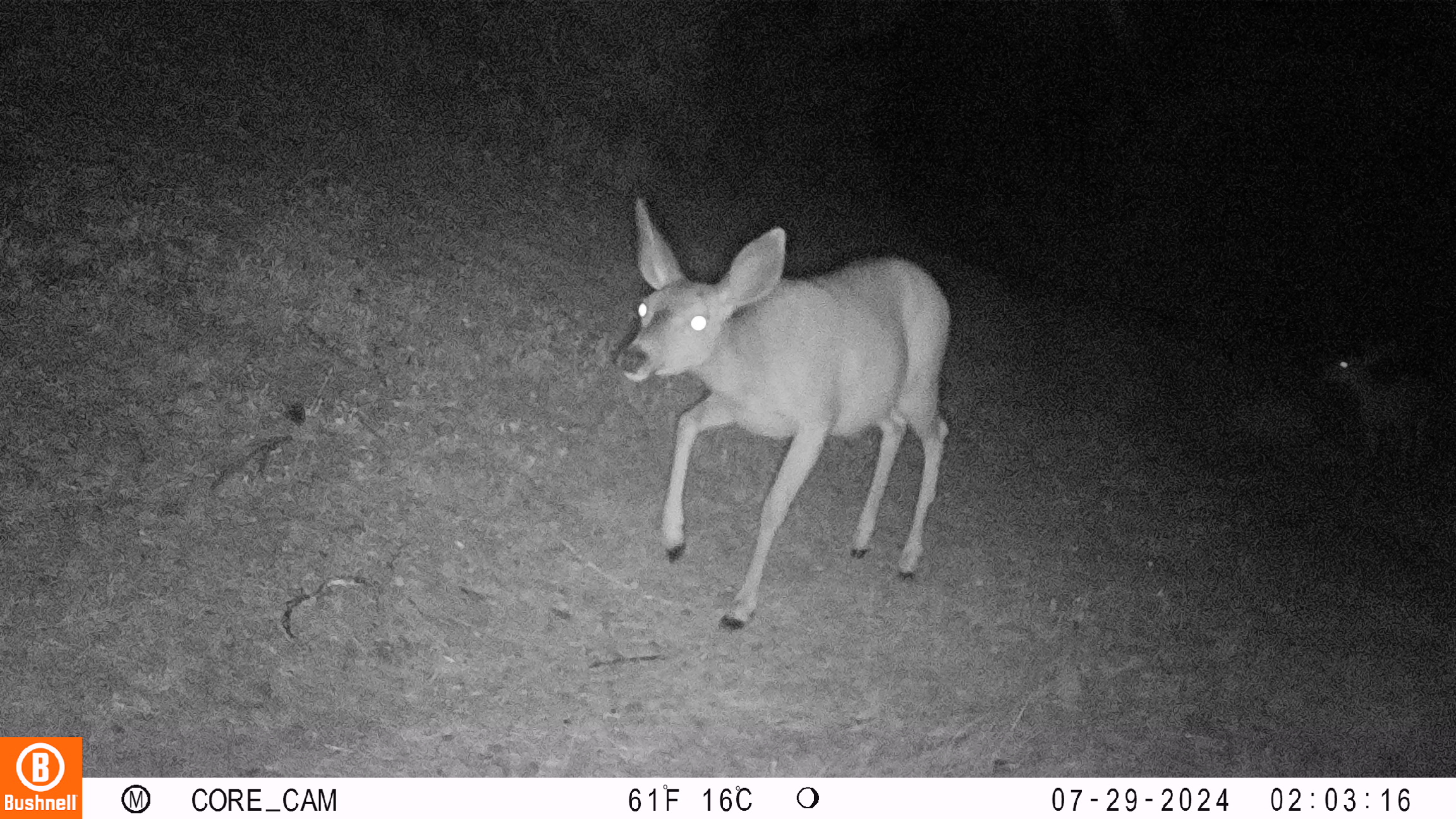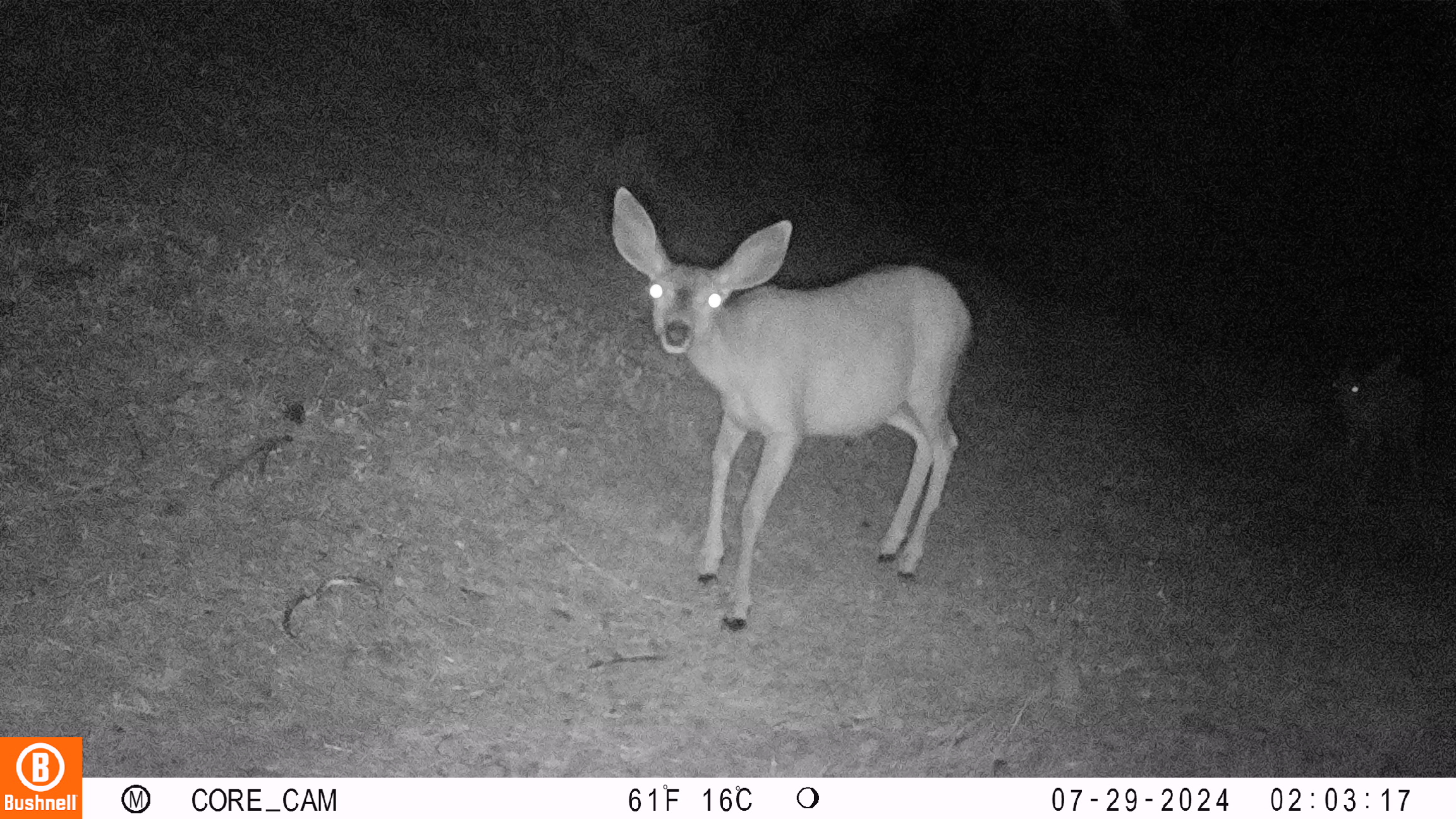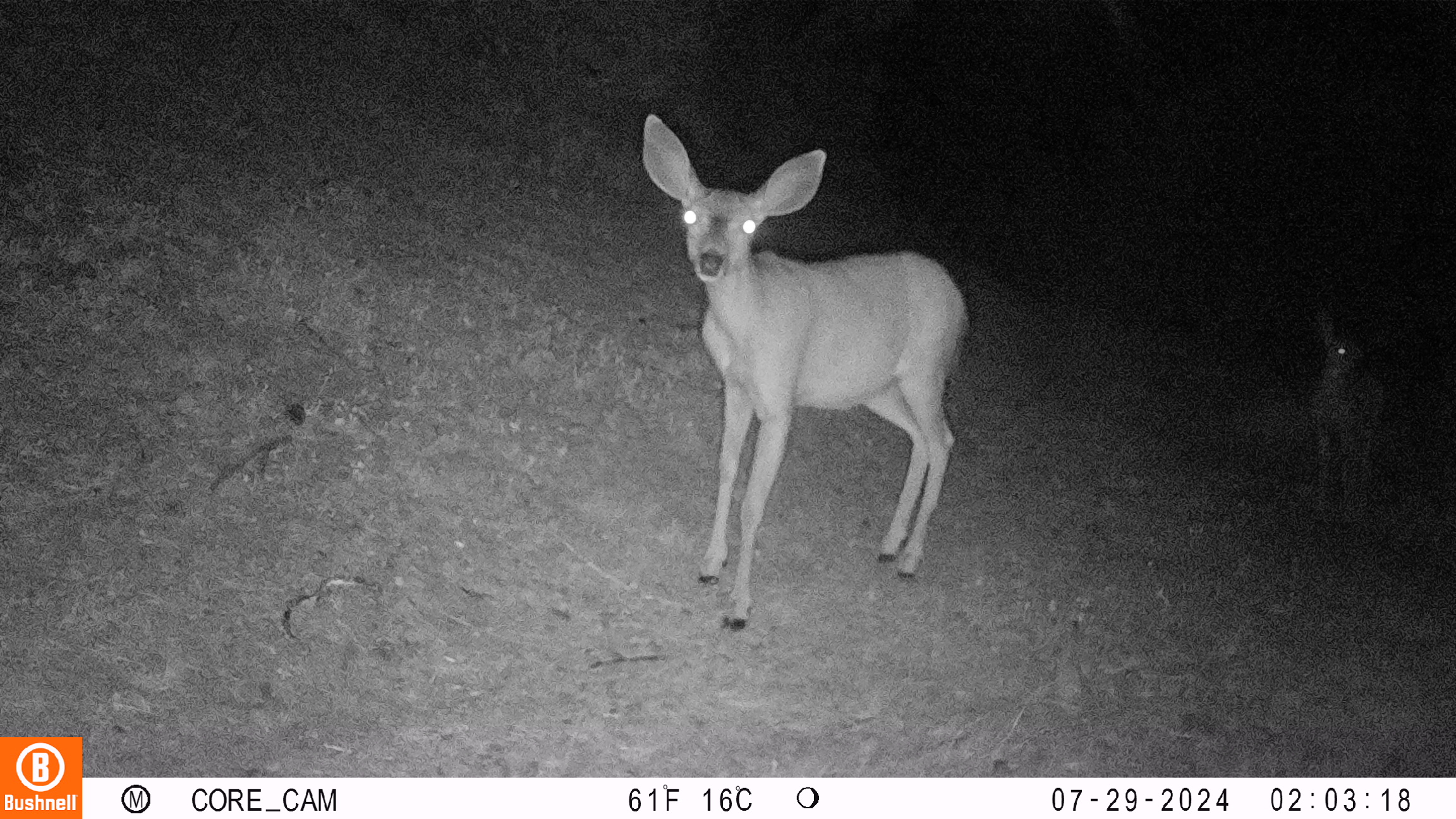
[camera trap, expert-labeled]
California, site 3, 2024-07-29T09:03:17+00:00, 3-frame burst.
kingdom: Animalia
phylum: Chordata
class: Mammalia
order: Artiodactyla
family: Cervidae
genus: Odocoileus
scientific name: Odocoileus hemionus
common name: mule deer